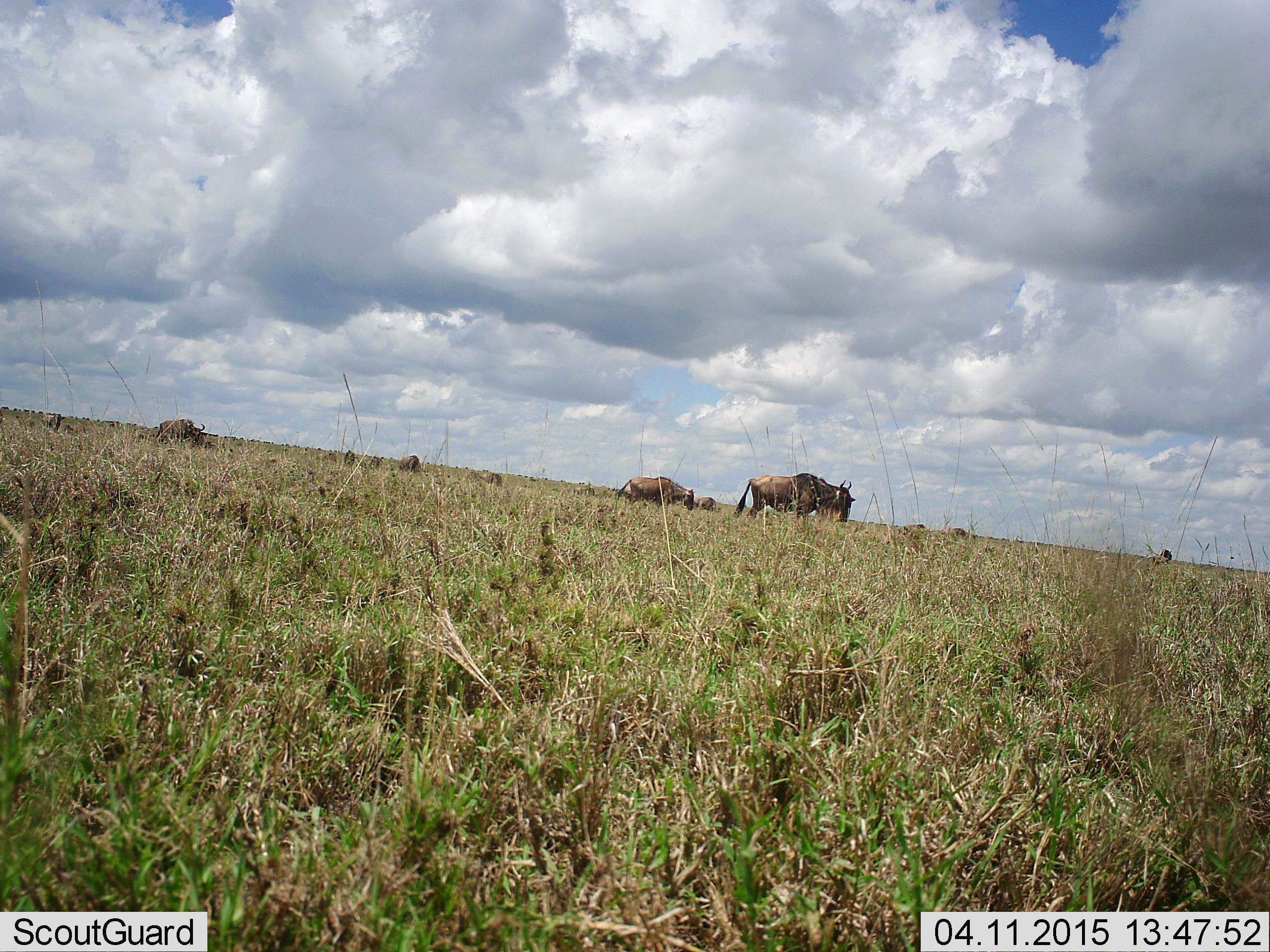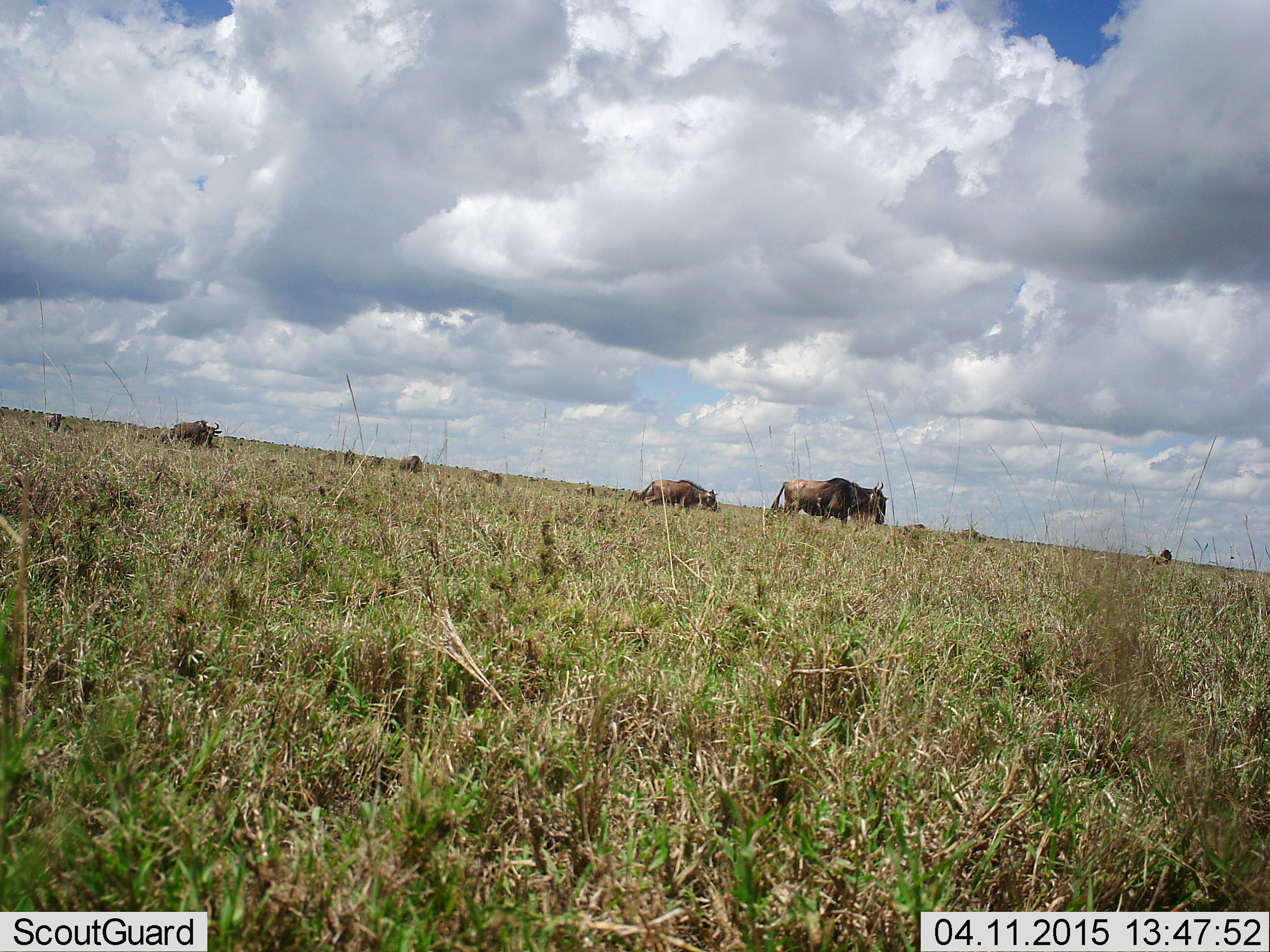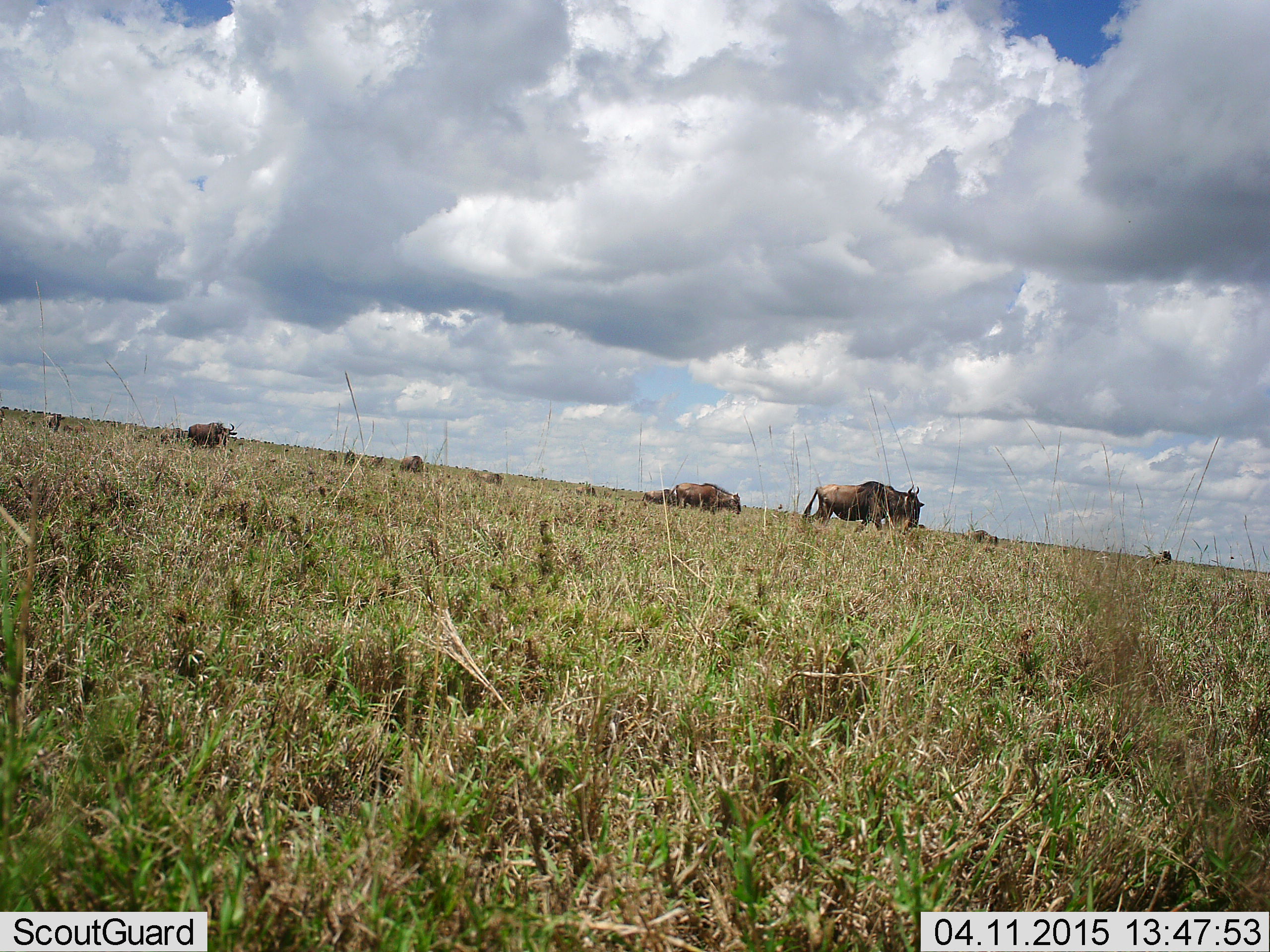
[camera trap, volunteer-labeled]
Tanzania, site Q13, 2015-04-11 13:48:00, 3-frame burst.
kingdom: Animalia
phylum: Chordata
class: Mammalia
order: Artiodactyla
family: Bovidae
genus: Connochaetes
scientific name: Connochaetes taurinus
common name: blue wildebeest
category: wildebeest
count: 9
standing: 20%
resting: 0%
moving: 80%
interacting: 0%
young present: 0%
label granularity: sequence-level